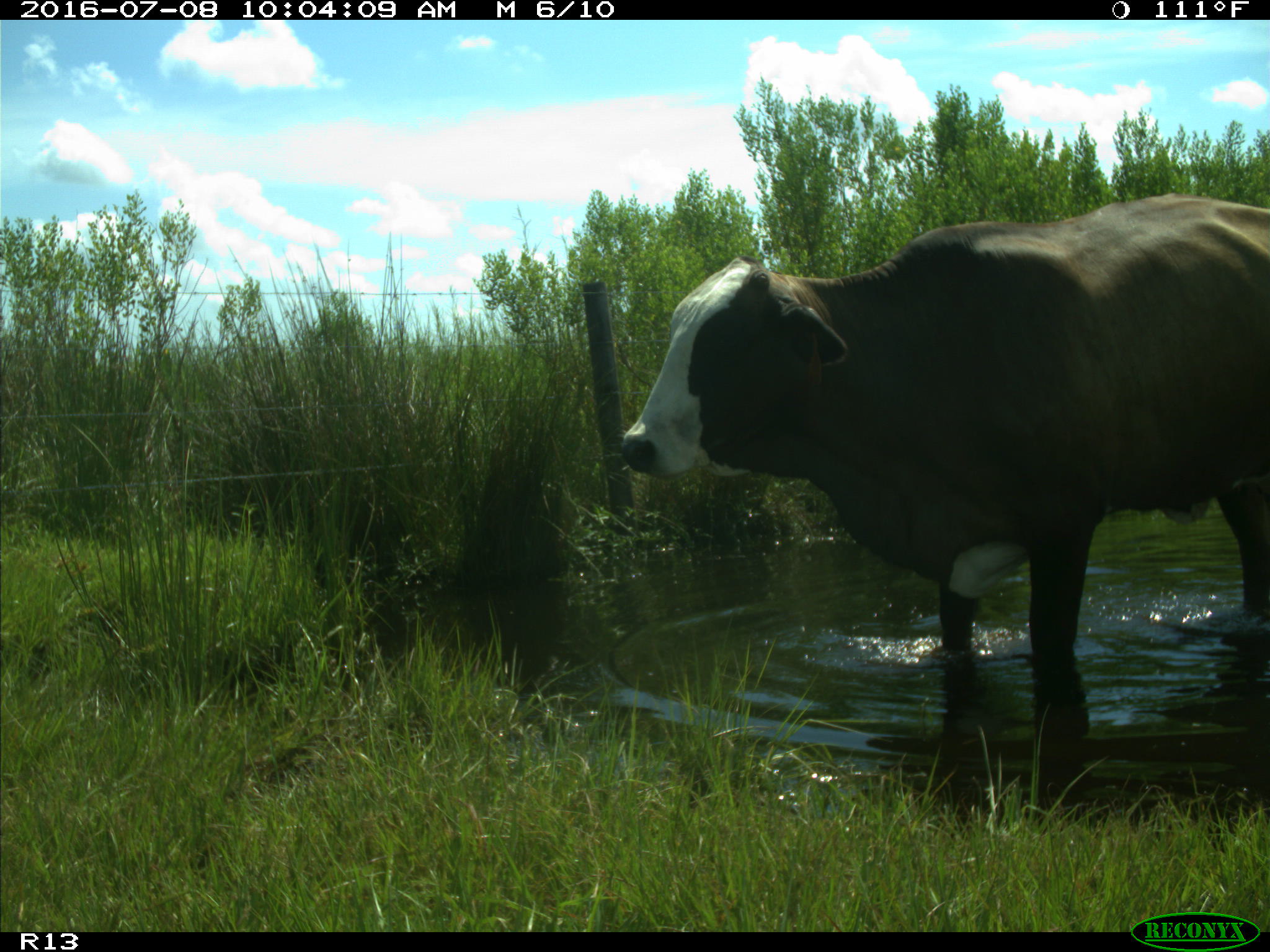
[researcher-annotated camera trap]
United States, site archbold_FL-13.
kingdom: Animalia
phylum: Chordata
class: Mammalia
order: Artiodactyla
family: Bovidae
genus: Bos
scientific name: Bos taurus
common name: domestic cow